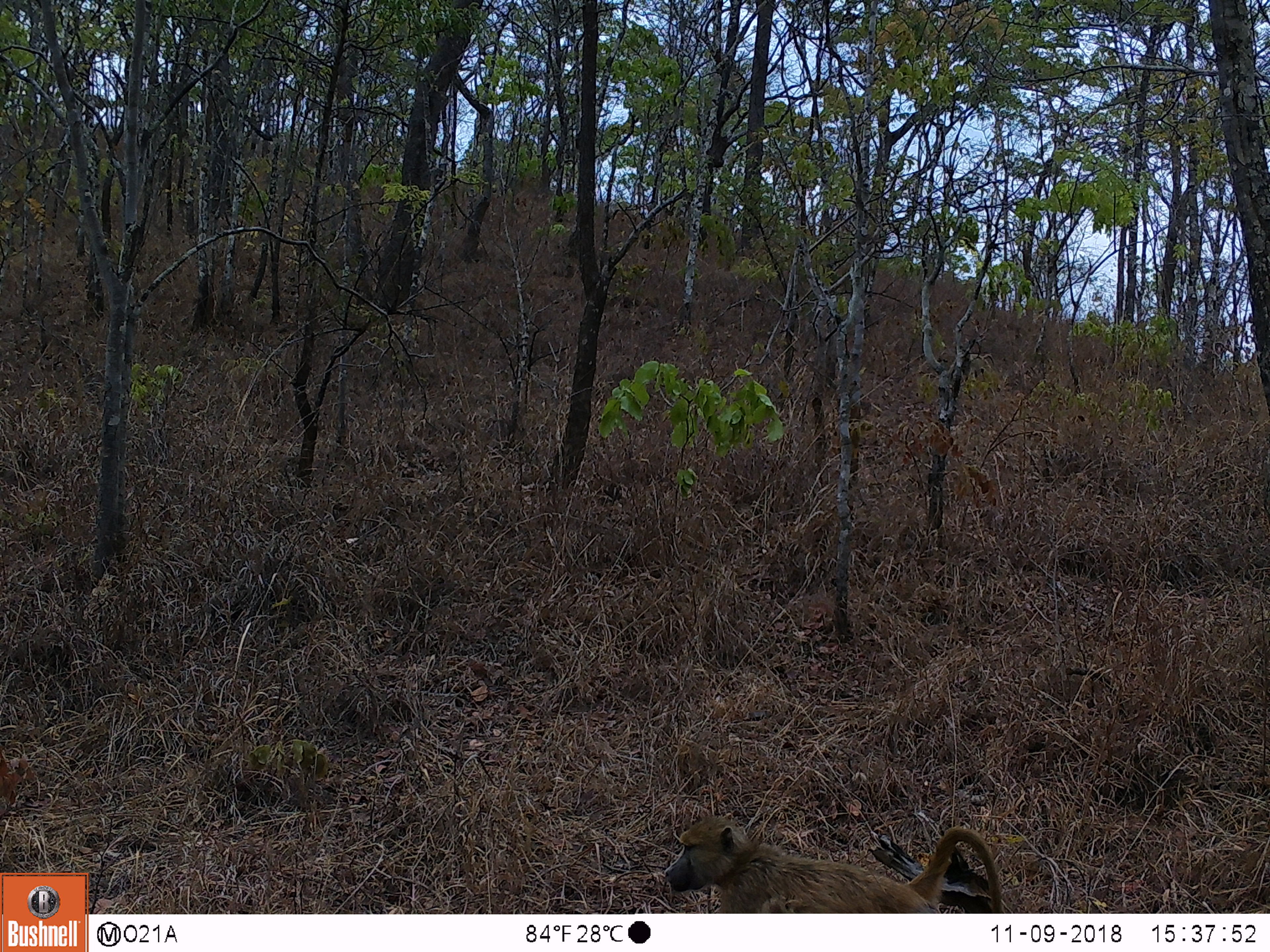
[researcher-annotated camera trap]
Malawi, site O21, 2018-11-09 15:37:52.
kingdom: Animalia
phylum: Chordata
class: Mammalia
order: Primates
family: Cercopithecidae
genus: Papio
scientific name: Papio cynocephalus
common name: yellow baboon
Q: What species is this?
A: Yellow baboon (Papio cynocephalus).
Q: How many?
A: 1.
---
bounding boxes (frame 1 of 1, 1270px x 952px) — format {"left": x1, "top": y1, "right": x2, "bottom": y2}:
yellow baboon: {"left": 659, "top": 812, "right": 1006, "bottom": 911}